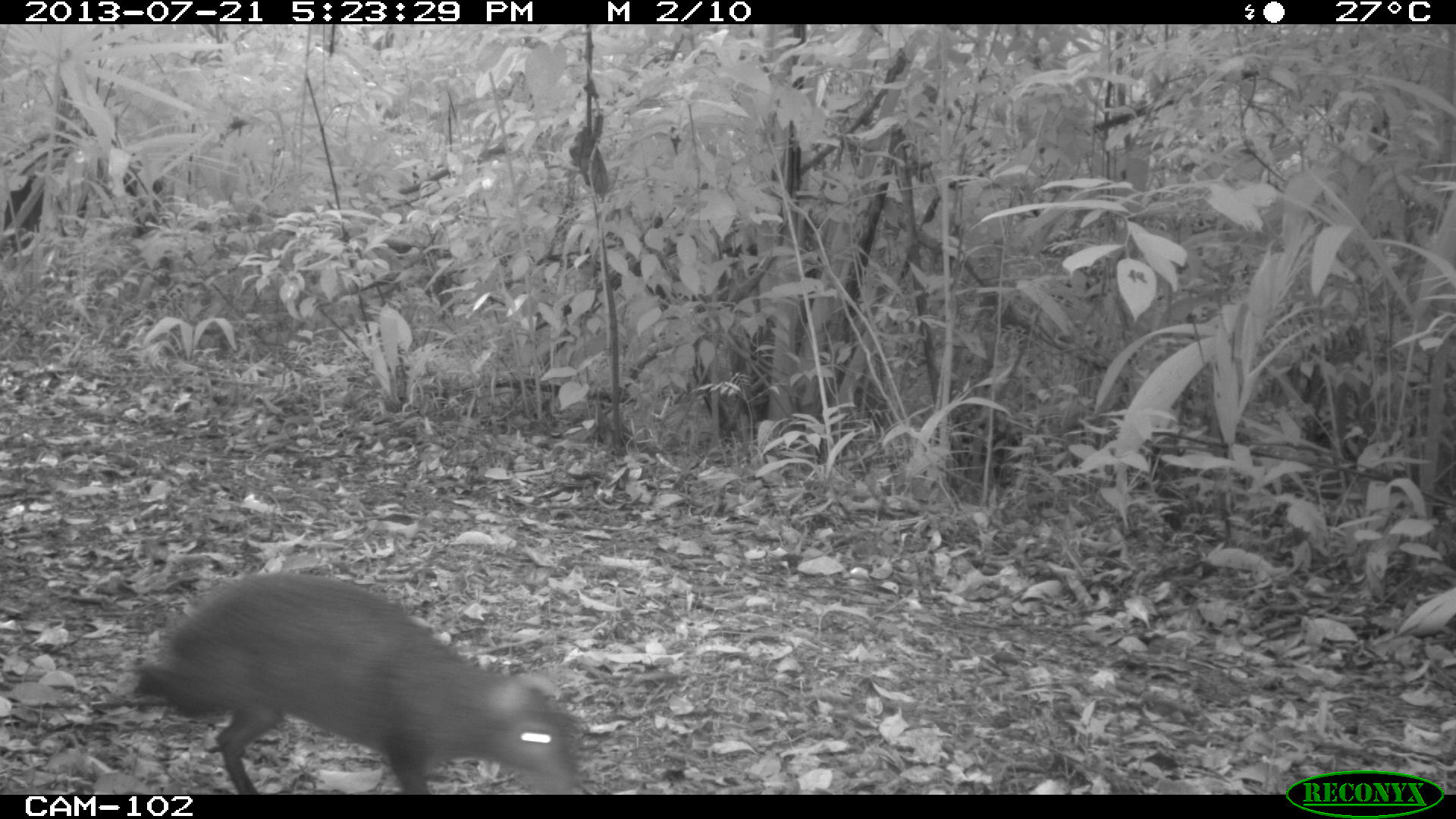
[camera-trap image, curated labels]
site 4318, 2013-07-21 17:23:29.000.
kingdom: Animalia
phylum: Chordata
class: Mammalia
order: Rodentia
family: Dasyproctidae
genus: Dasyprocta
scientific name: Dasyprocta punctata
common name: central american agouti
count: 1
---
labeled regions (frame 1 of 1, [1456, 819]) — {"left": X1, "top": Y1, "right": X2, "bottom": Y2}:
dasyprocta punctata: {"left": 132, "top": 570, "right": 592, "bottom": 795}